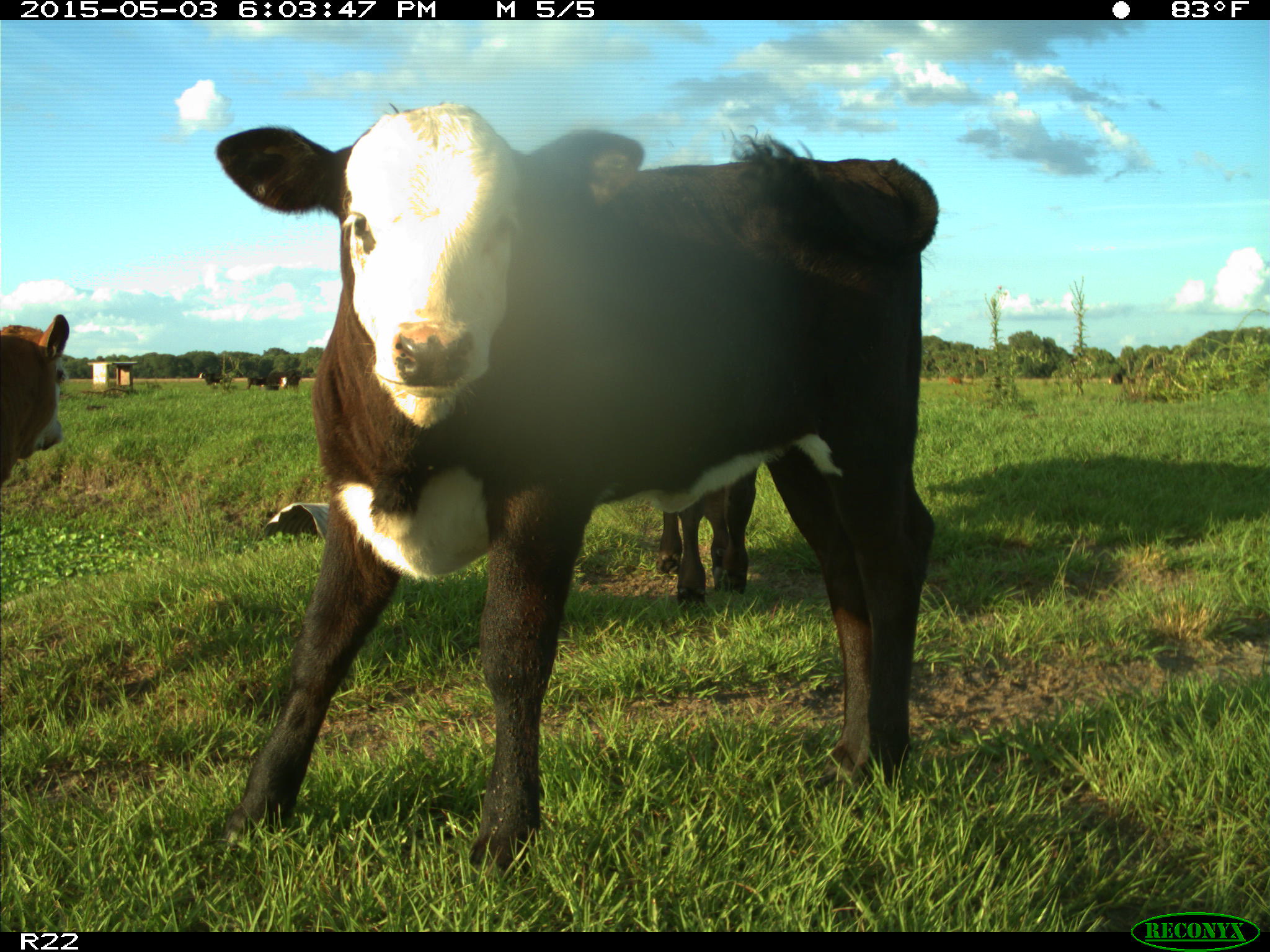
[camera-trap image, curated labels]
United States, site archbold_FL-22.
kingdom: Animalia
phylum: Chordata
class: Mammalia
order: Artiodactyla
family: Bovidae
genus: Bos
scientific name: Bos taurus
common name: domestic cow